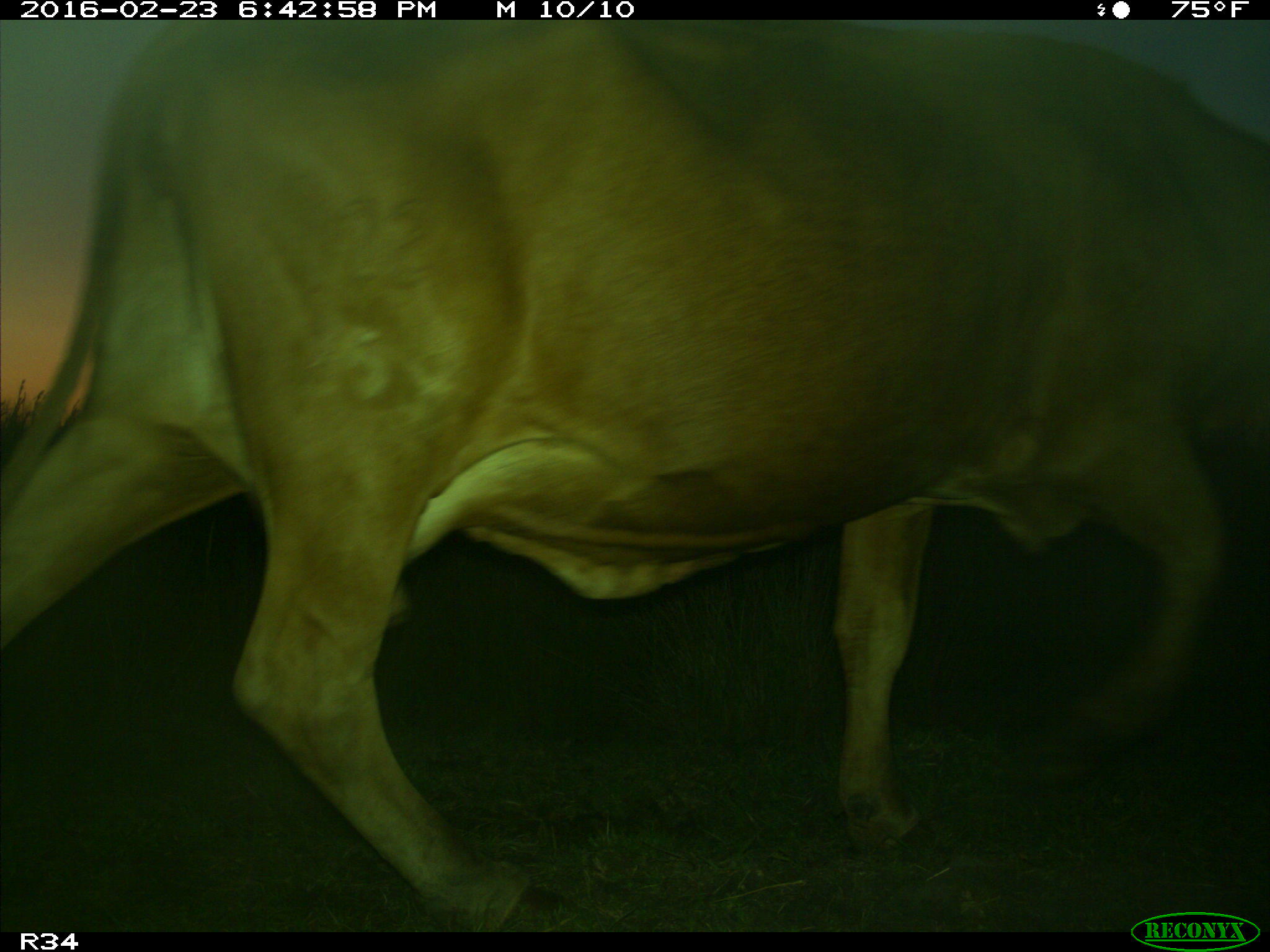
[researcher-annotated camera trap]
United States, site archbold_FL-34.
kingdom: Animalia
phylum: Chordata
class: Mammalia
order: Artiodactyla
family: Bovidae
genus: Bos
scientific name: Bos taurus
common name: domestic cow